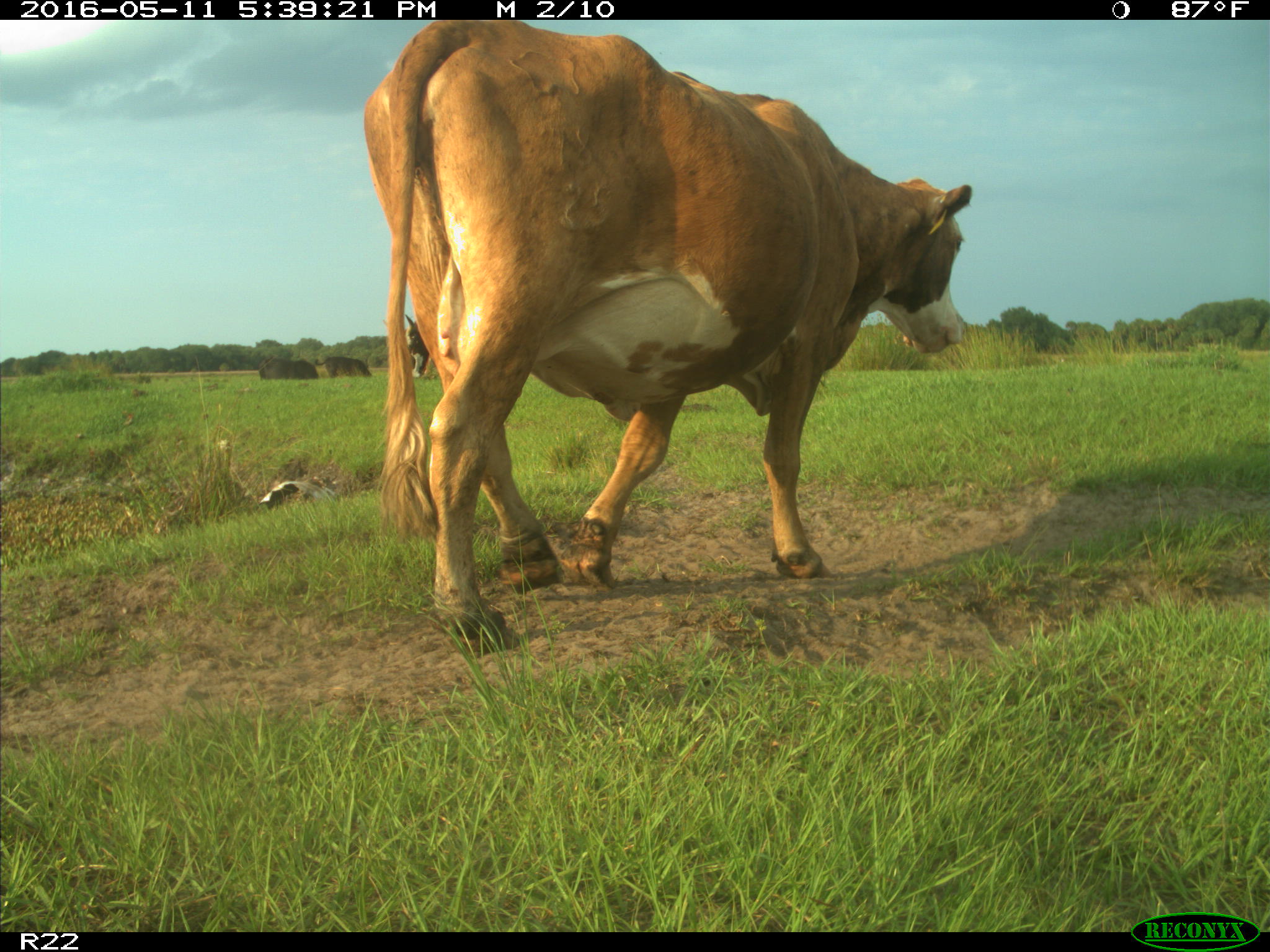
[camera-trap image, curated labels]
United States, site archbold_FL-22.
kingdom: Animalia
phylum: Chordata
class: Mammalia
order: Artiodactyla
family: Bovidae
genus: Bos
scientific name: Bos taurus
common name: domestic cow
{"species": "Bos taurus (domestic cow)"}